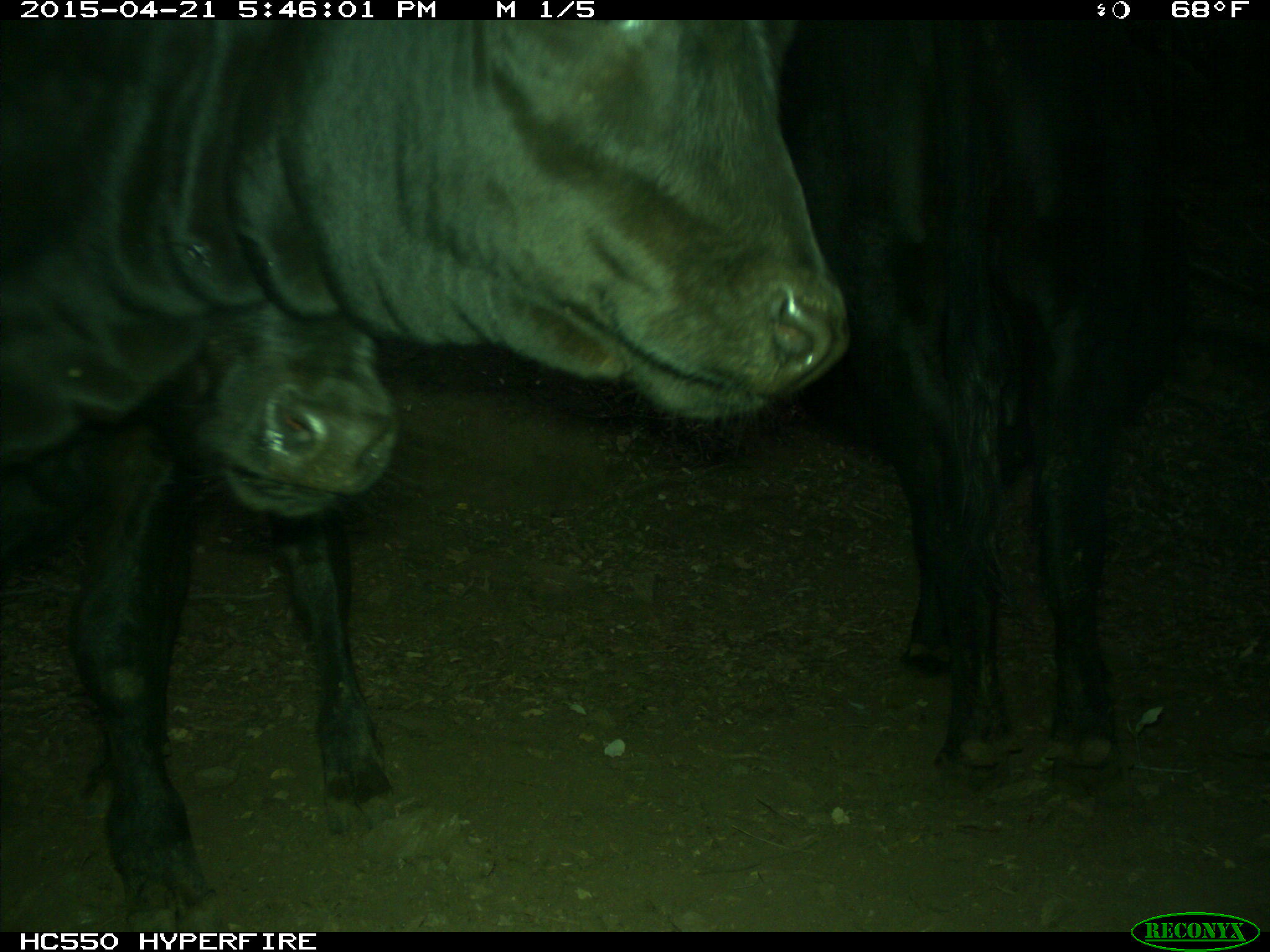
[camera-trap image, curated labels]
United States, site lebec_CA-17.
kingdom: Animalia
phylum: Chordata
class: Mammalia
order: Artiodactyla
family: Bovidae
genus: Bos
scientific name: Bos taurus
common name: domestic cow